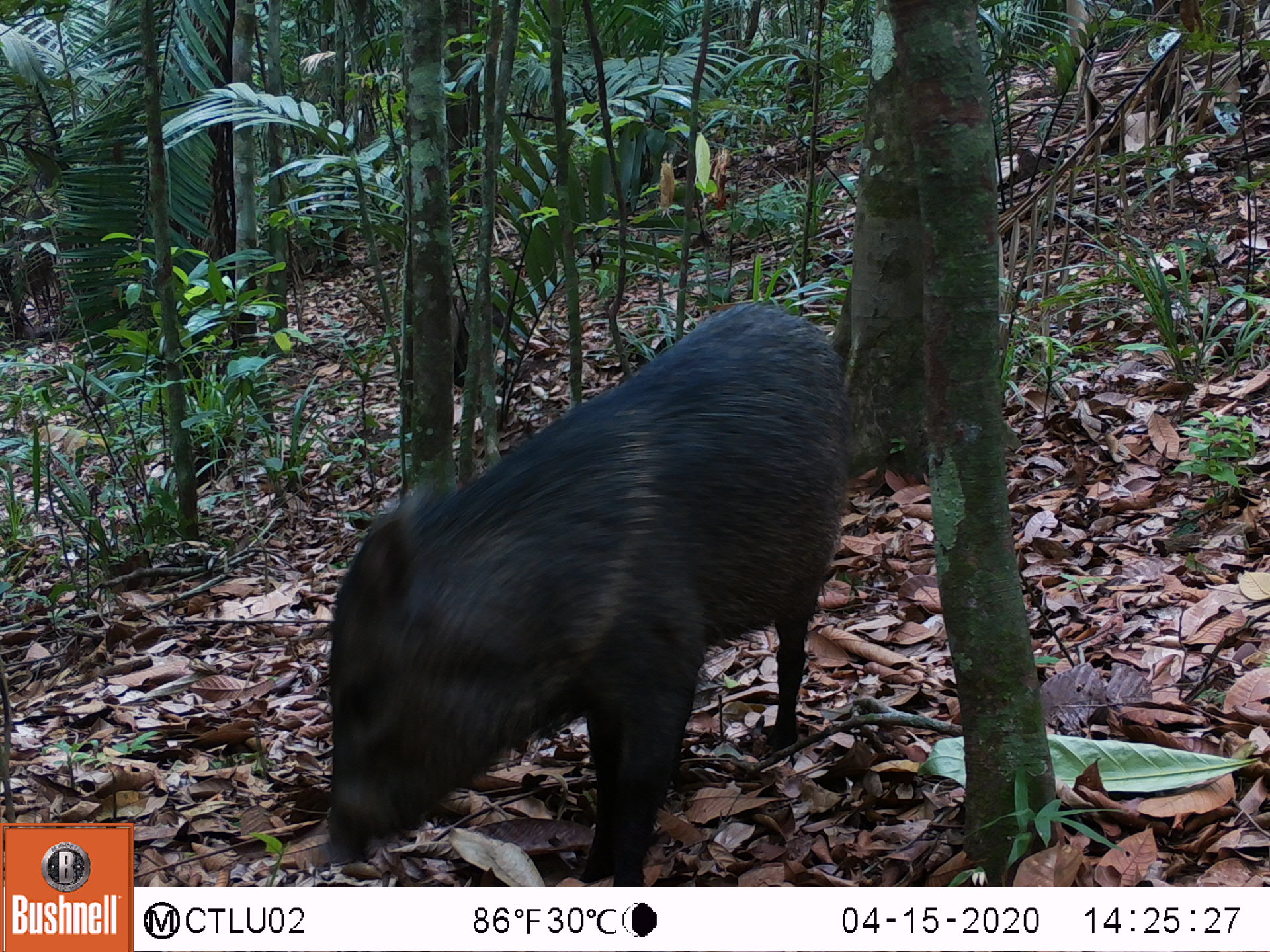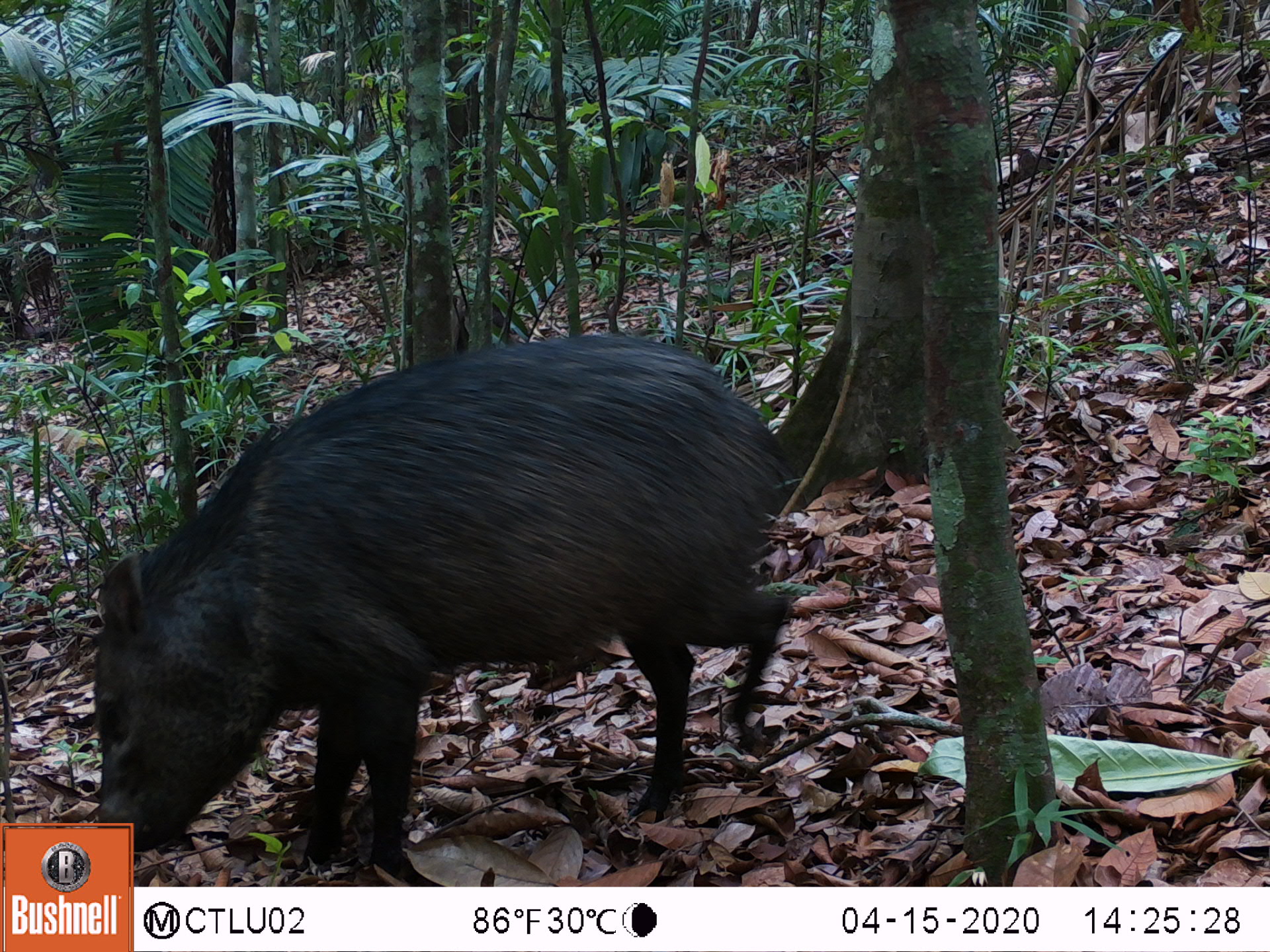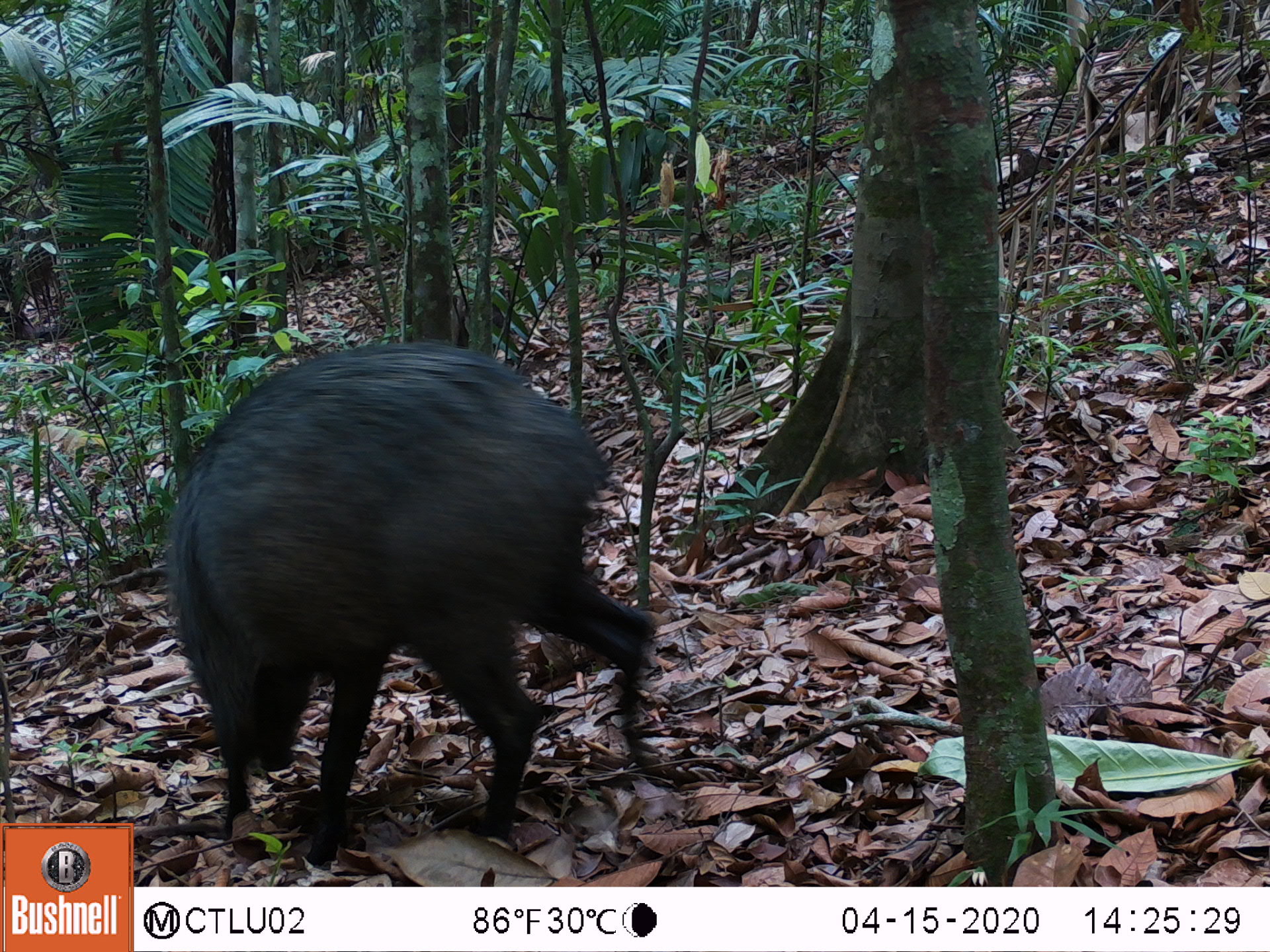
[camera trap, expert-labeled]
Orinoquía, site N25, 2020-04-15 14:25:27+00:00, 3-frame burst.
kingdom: Animalia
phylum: Chordata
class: Mammalia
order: Artiodactyla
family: Tayassuidae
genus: Pecari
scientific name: Pecari tajacu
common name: collared peccary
Collared peccary (Pecari tajacu).